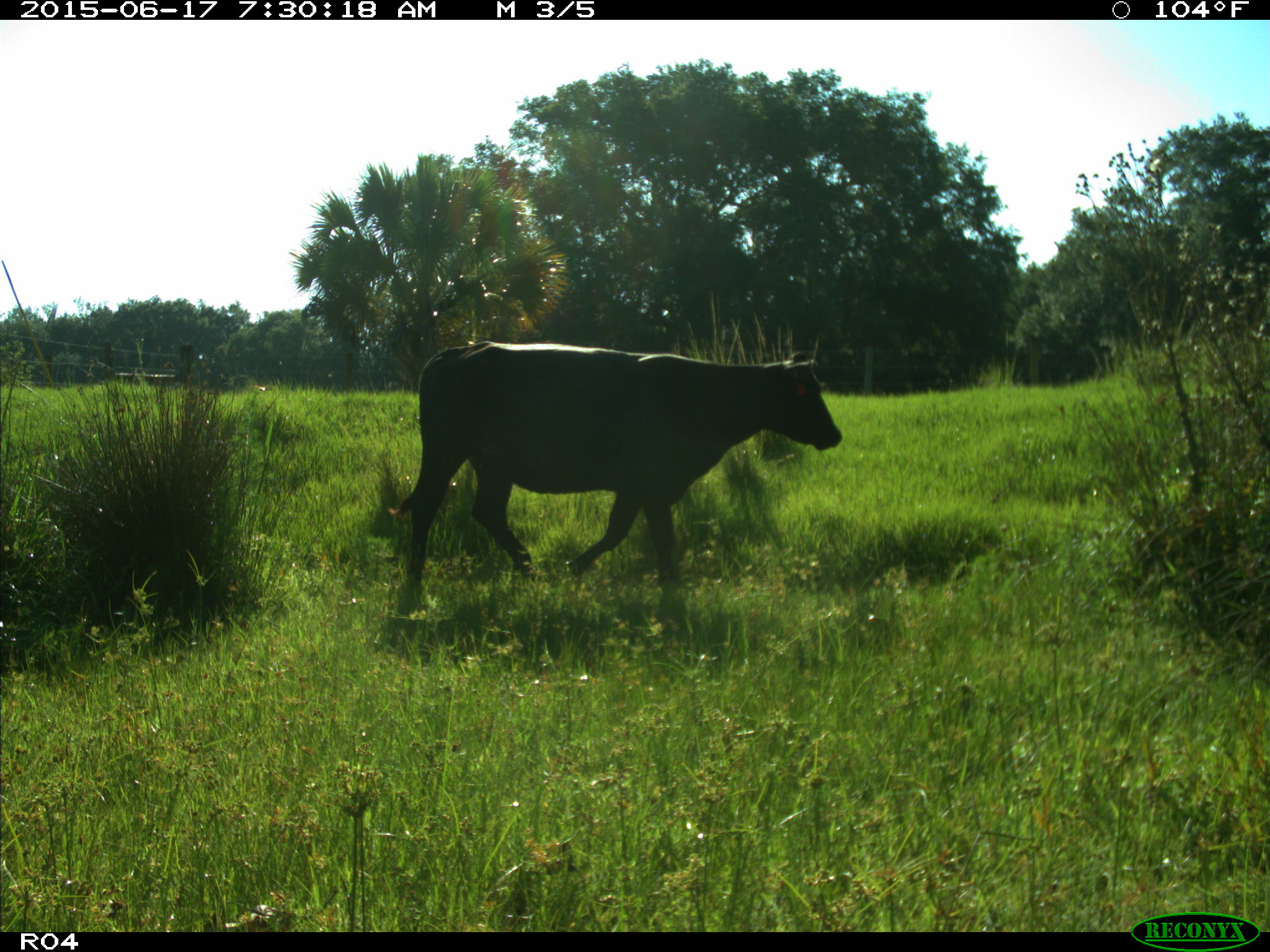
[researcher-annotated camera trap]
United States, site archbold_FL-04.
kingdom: Animalia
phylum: Chordata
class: Mammalia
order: Artiodactyla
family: Bovidae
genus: Bos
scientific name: Bos taurus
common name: domestic cow